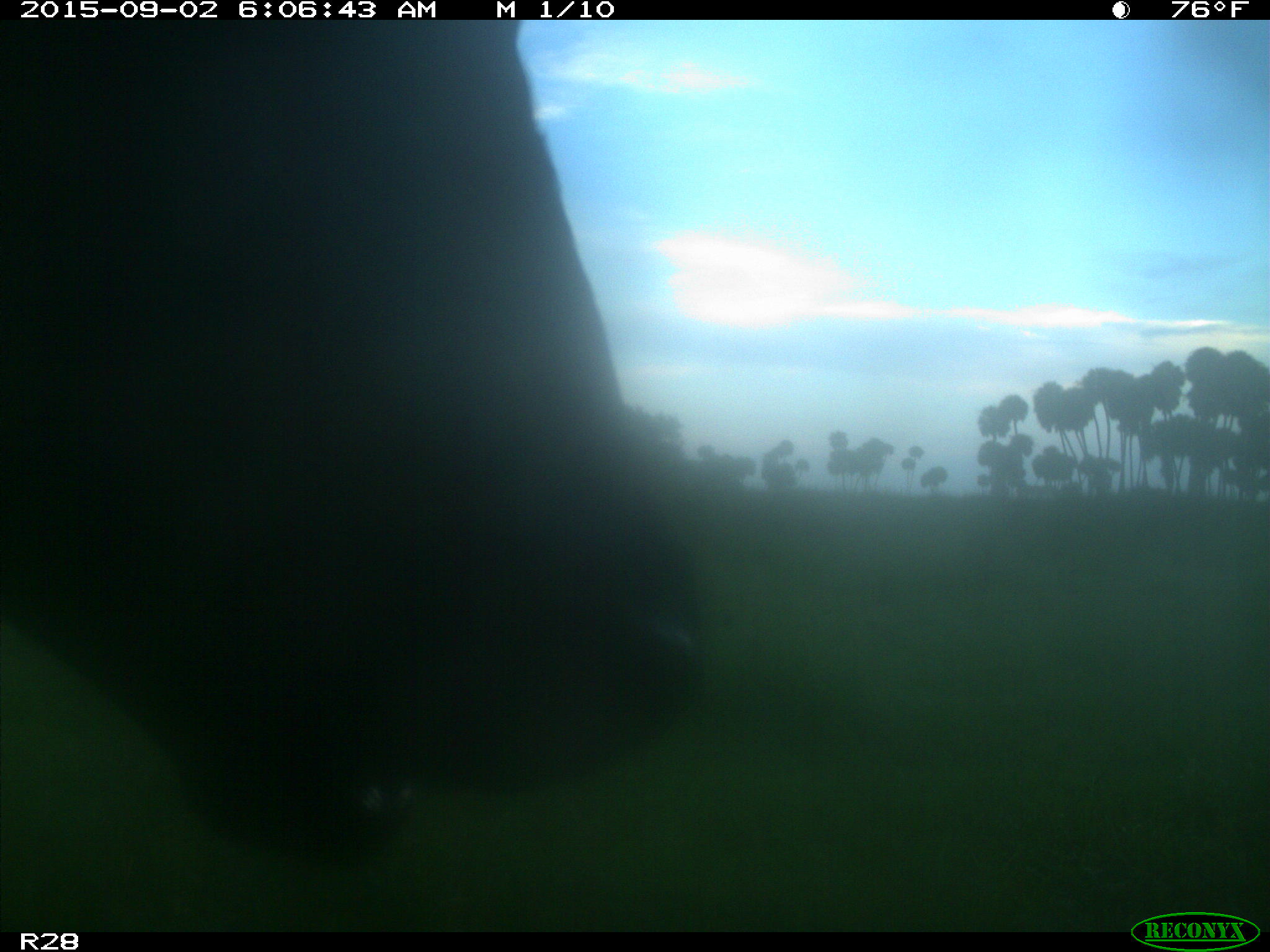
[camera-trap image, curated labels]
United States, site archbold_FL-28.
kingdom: Animalia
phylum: Chordata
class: Mammalia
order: Artiodactyla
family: Bovidae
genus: Bos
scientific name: Bos taurus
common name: domestic cow